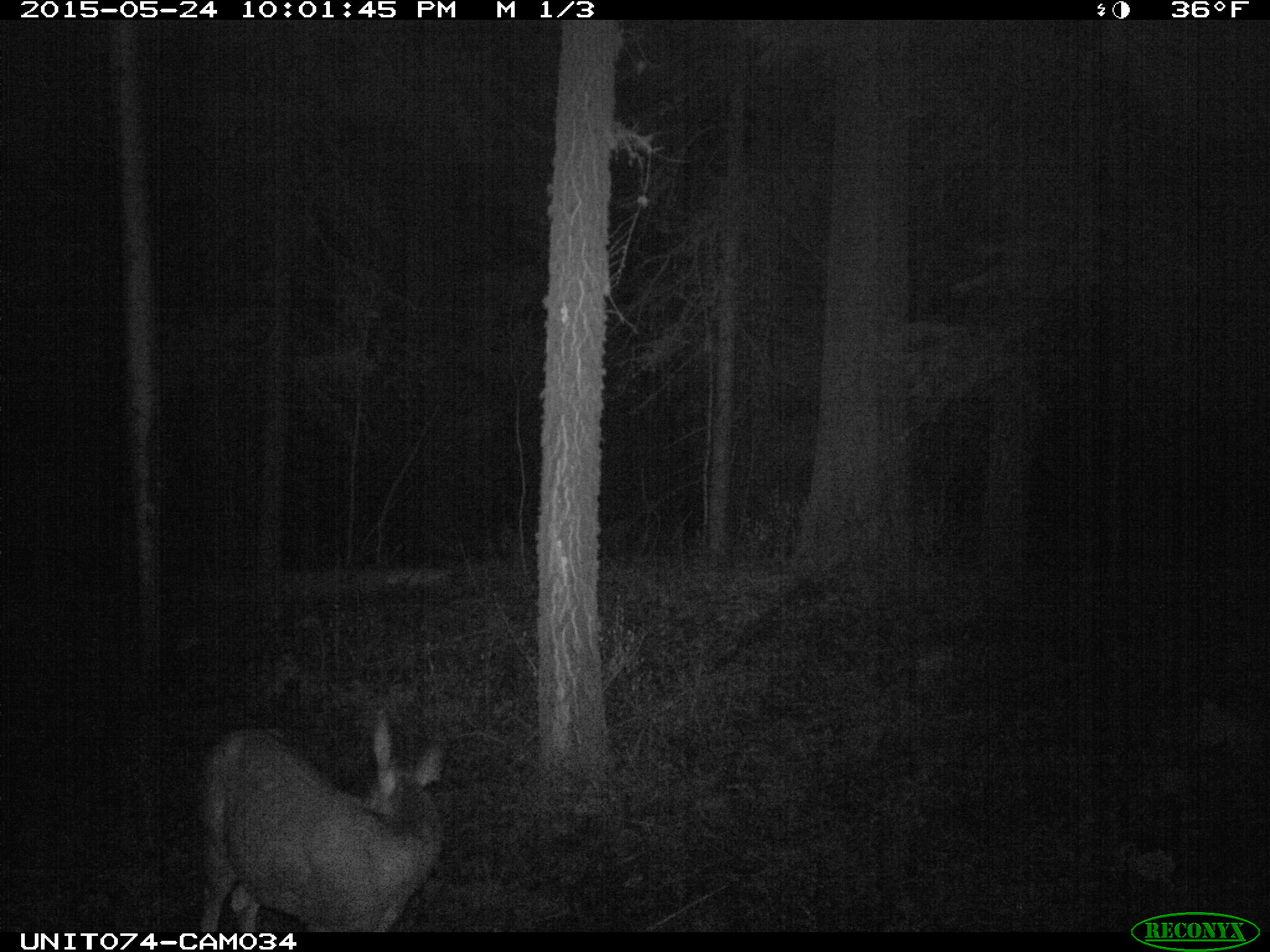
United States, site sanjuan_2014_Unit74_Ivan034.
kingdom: Animalia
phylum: Chordata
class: Mammalia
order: Artiodactyla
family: Cervidae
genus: Odocoileus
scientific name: Odocoileus hemionus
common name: mule deer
Odocoileus hemionus (mule deer).